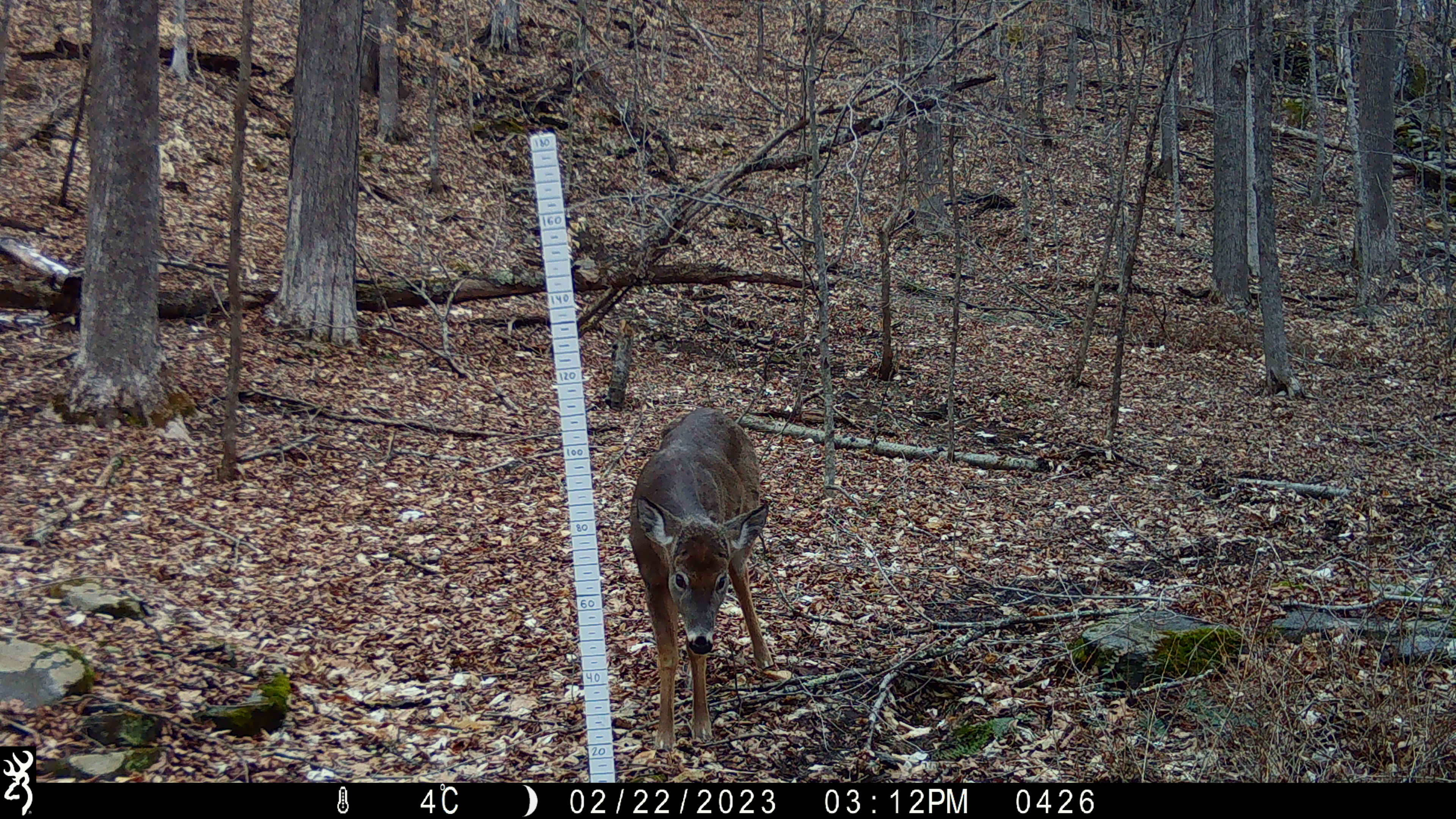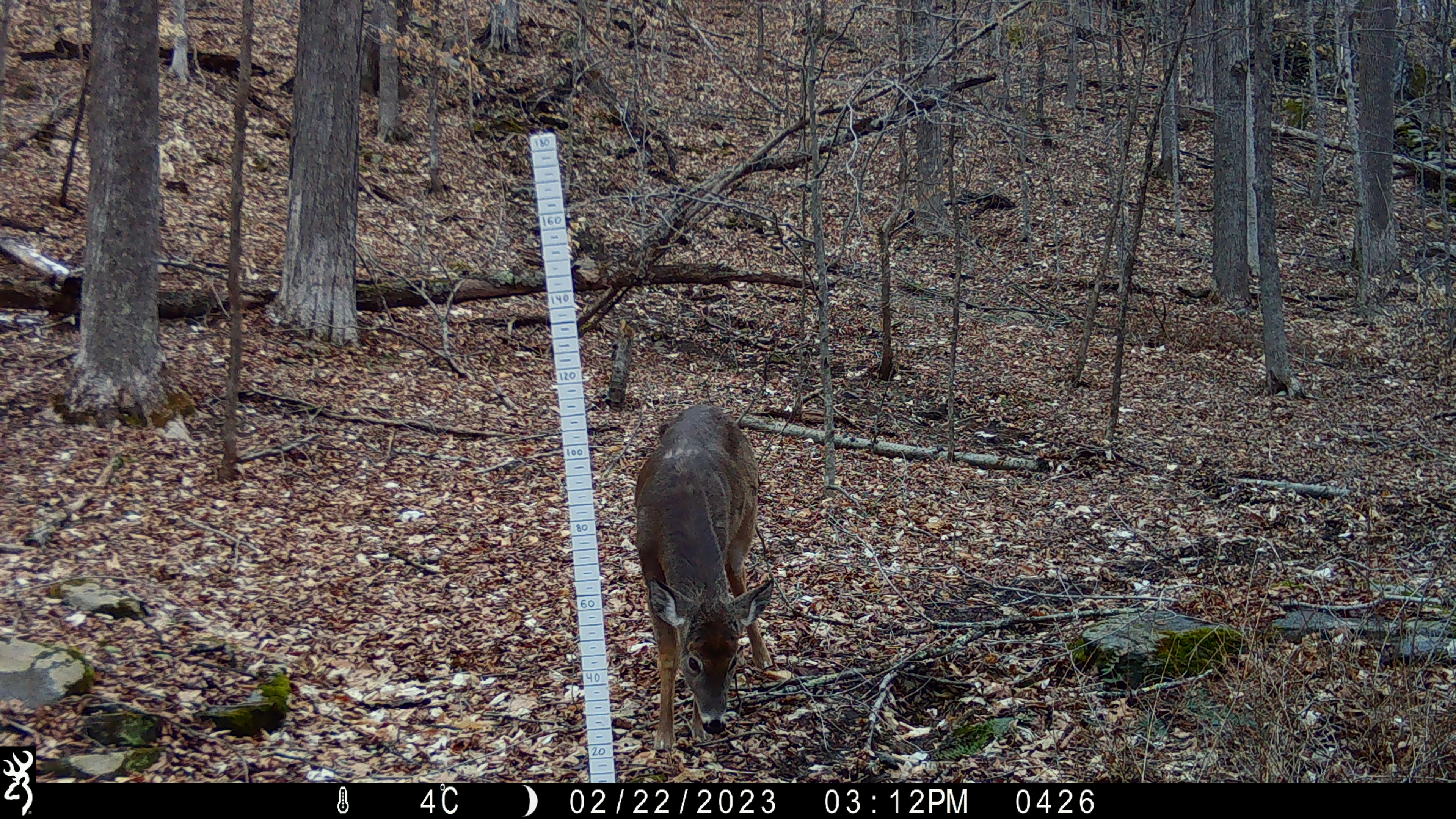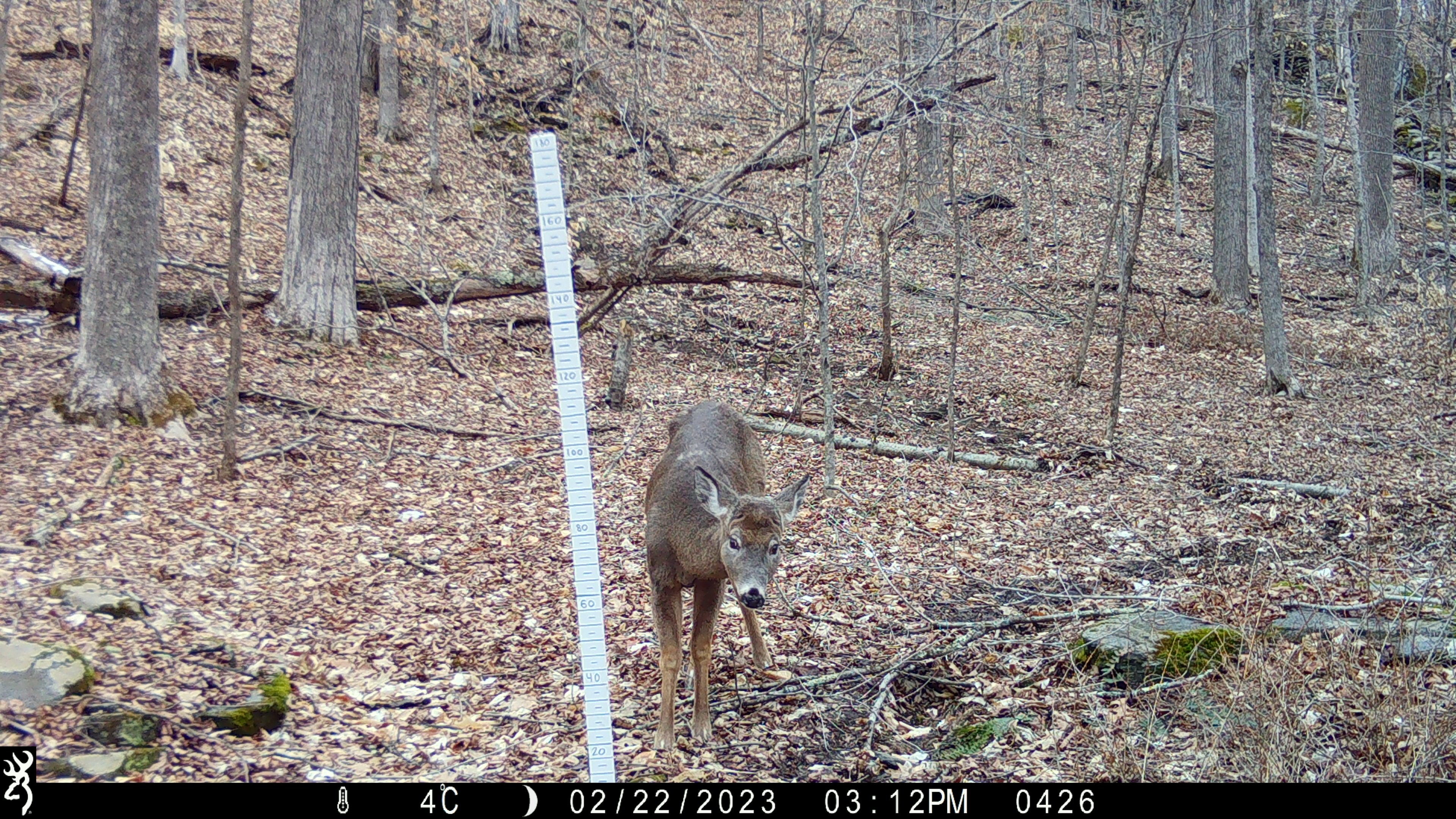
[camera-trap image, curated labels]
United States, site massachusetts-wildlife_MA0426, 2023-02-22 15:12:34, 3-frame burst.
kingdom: Animalia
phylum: Chordata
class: Mammalia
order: Carnivora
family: Mustelidae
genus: Pekania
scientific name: Pekania pennanti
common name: fisher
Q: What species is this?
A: Fisher (Pekania pennanti).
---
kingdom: Animalia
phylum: Chordata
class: Mammalia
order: Artiodactyla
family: Cervidae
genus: Odocoileus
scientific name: Odocoileus virginianus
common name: white-tailed deer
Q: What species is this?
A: White-tailed deer (Odocoileus virginianus).